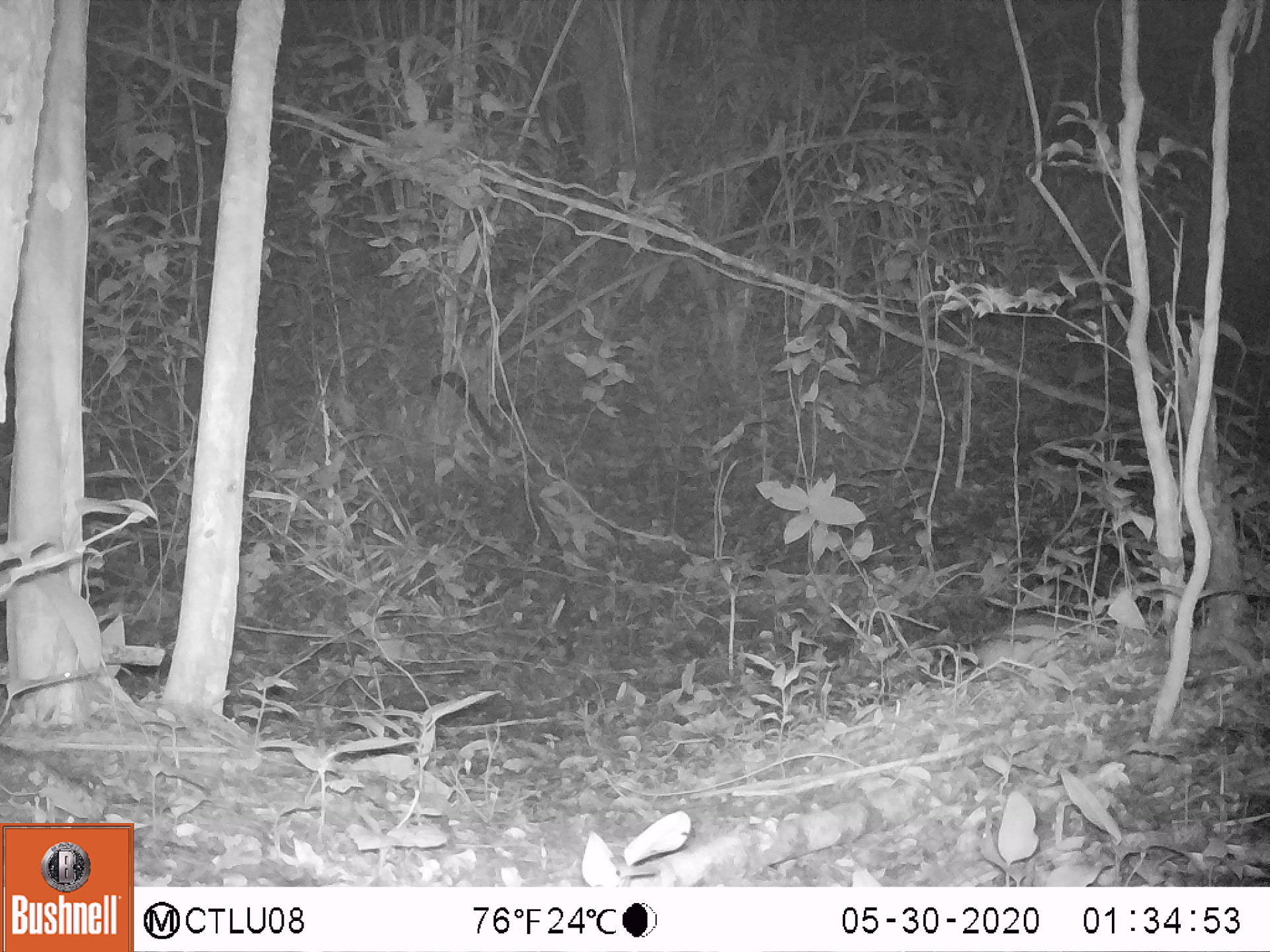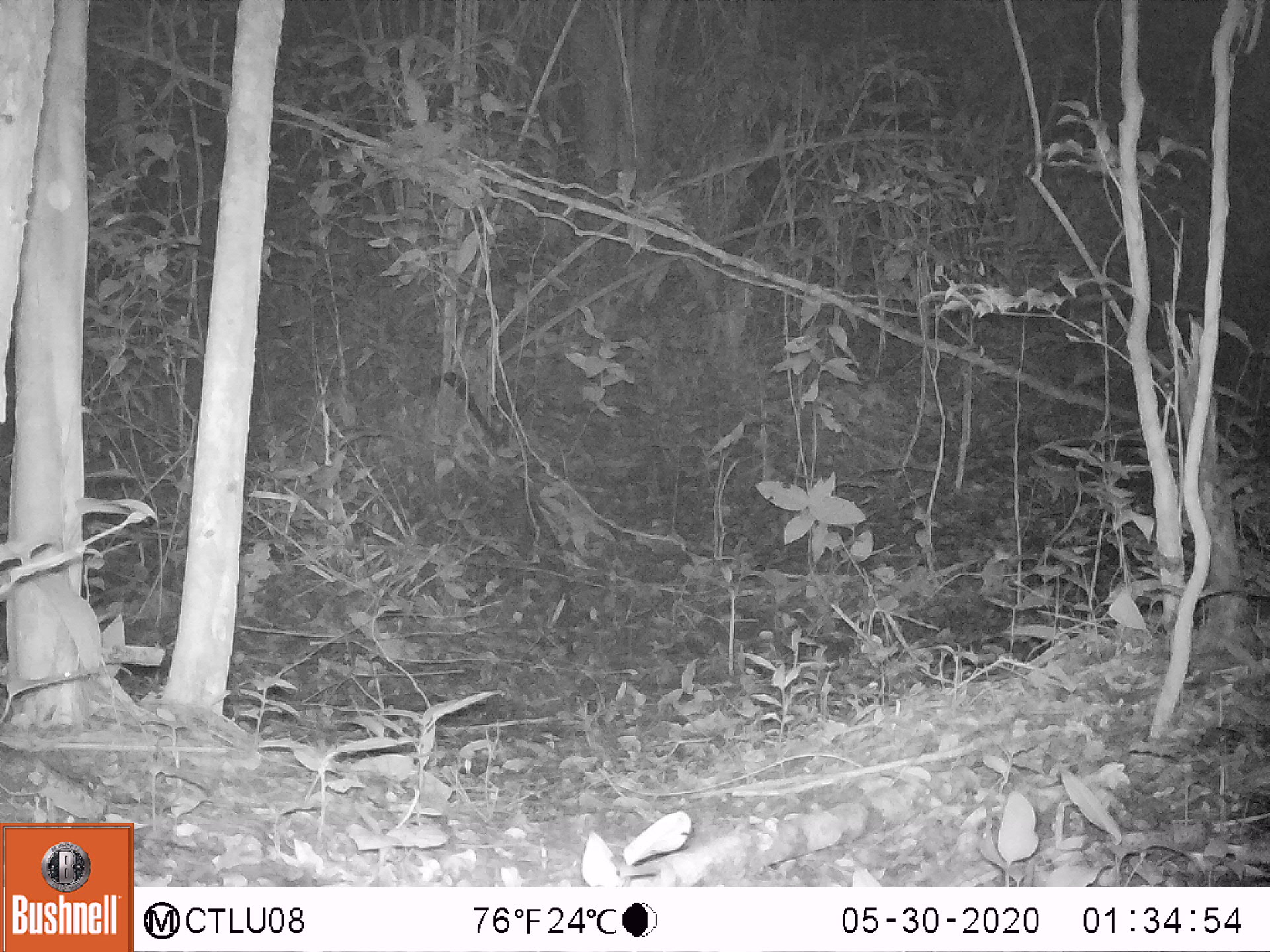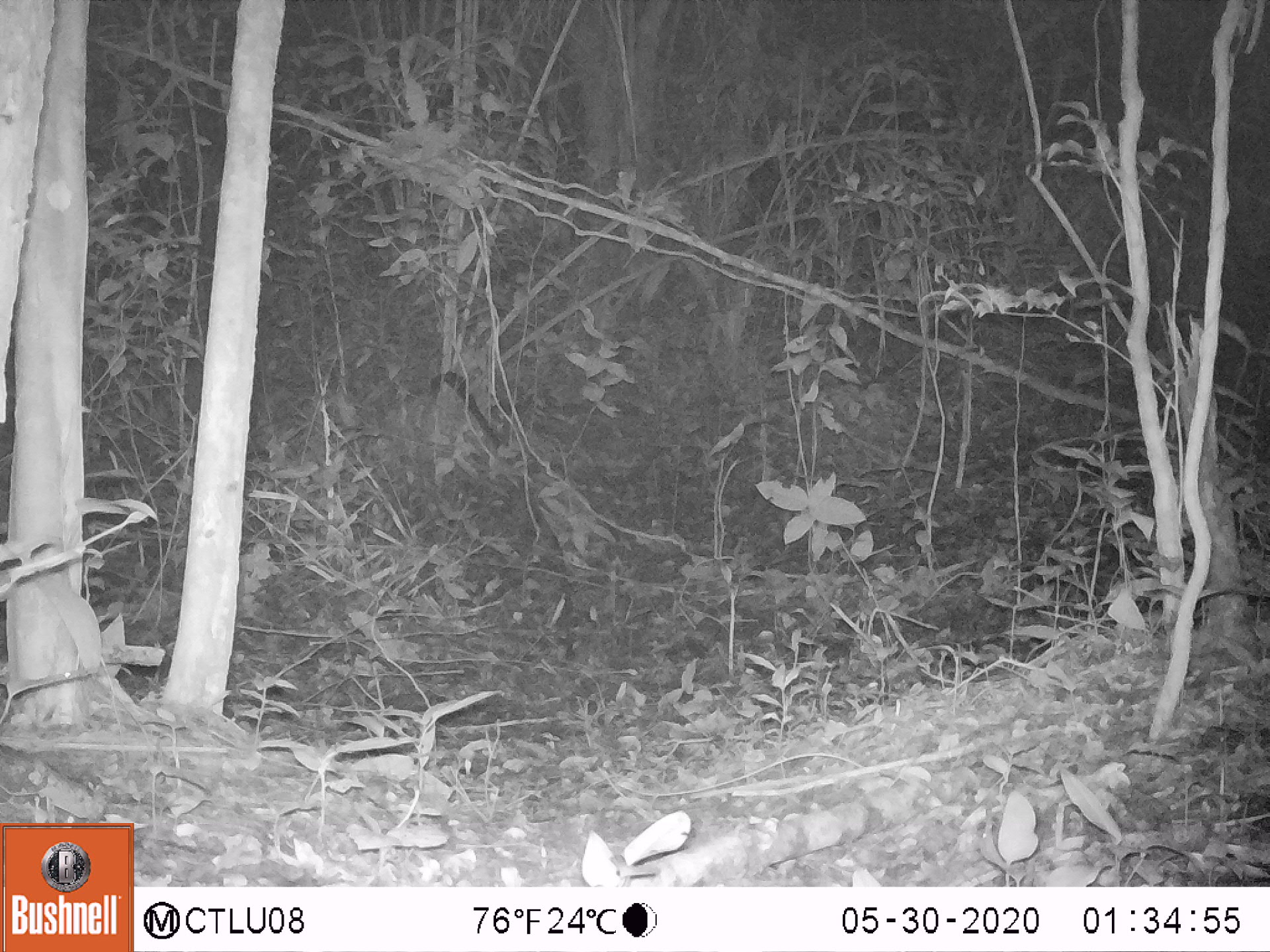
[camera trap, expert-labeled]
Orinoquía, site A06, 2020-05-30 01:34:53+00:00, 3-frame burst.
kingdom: Animalia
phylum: Chordata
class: Mammalia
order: Cingulata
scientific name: Cingulata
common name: armadillo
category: unknown armadillo